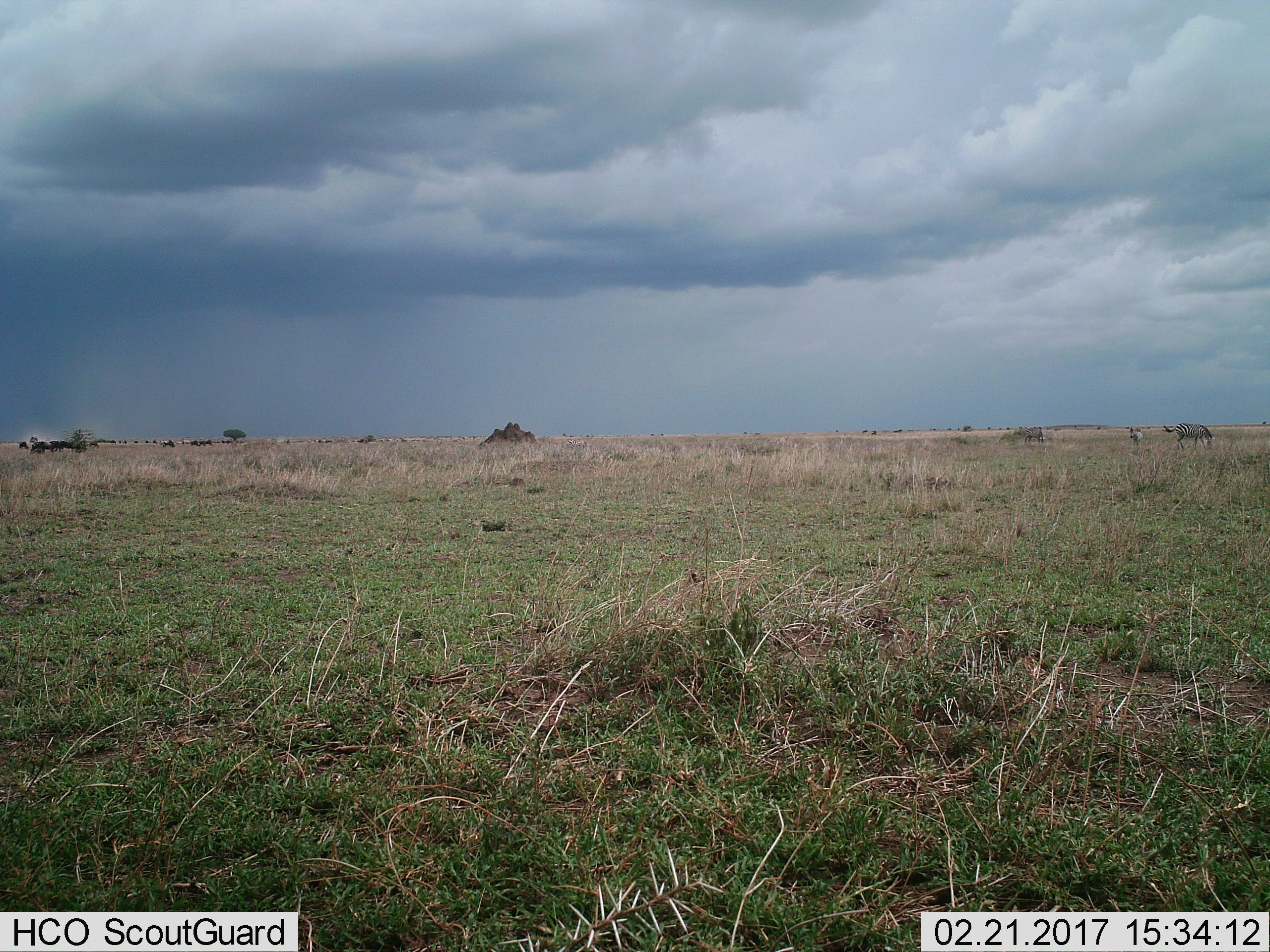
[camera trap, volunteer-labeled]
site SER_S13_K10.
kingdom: Animalia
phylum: Chordata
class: Mammalia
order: Perissodactyla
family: Equidae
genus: Equus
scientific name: Equus quagga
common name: plains zebra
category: zebraplains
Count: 3.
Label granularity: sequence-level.